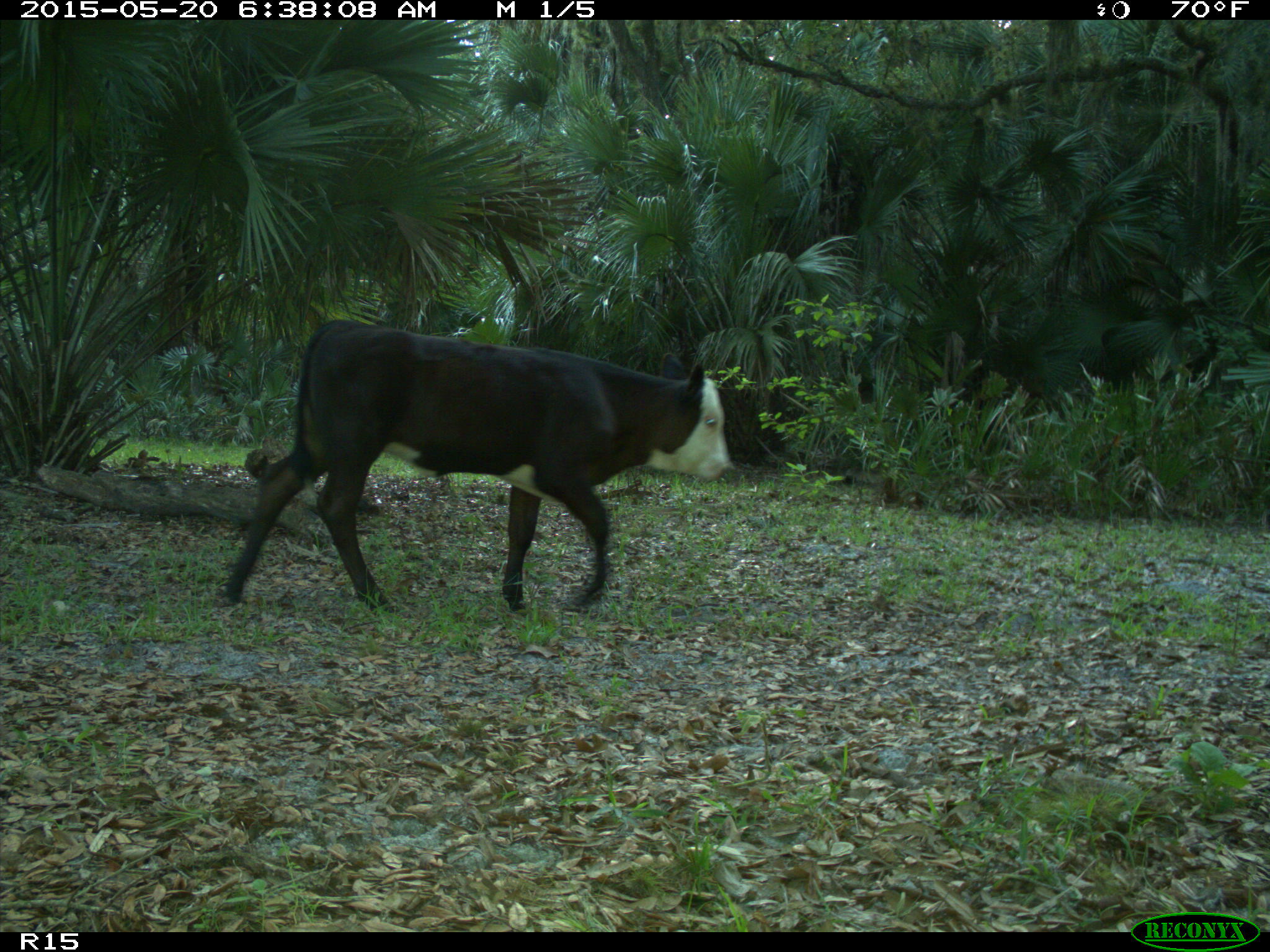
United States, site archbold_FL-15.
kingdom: Animalia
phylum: Chordata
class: Mammalia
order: Artiodactyla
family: Bovidae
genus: Bos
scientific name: Bos taurus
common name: domestic cow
Bos taurus (domestic cow).